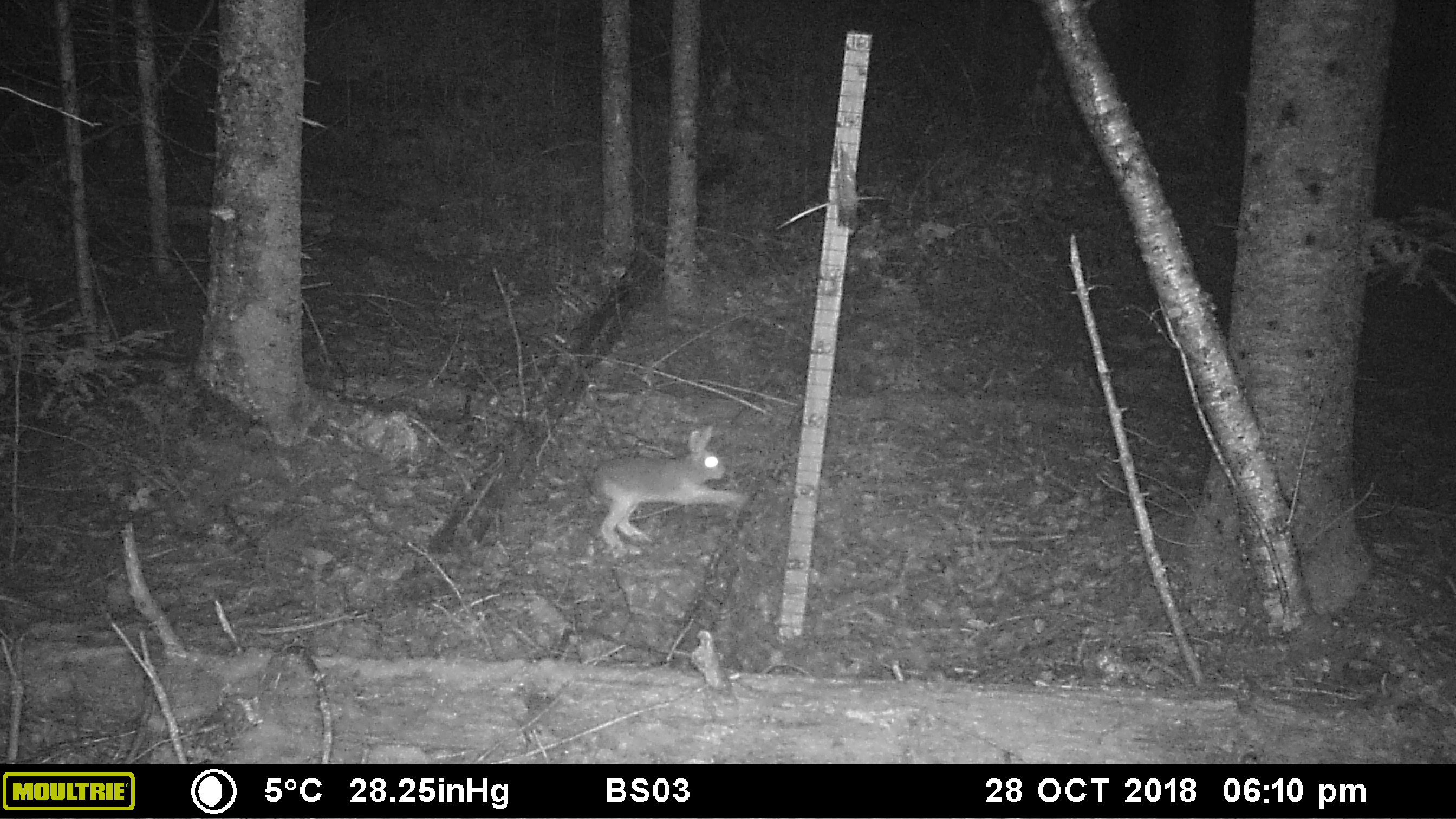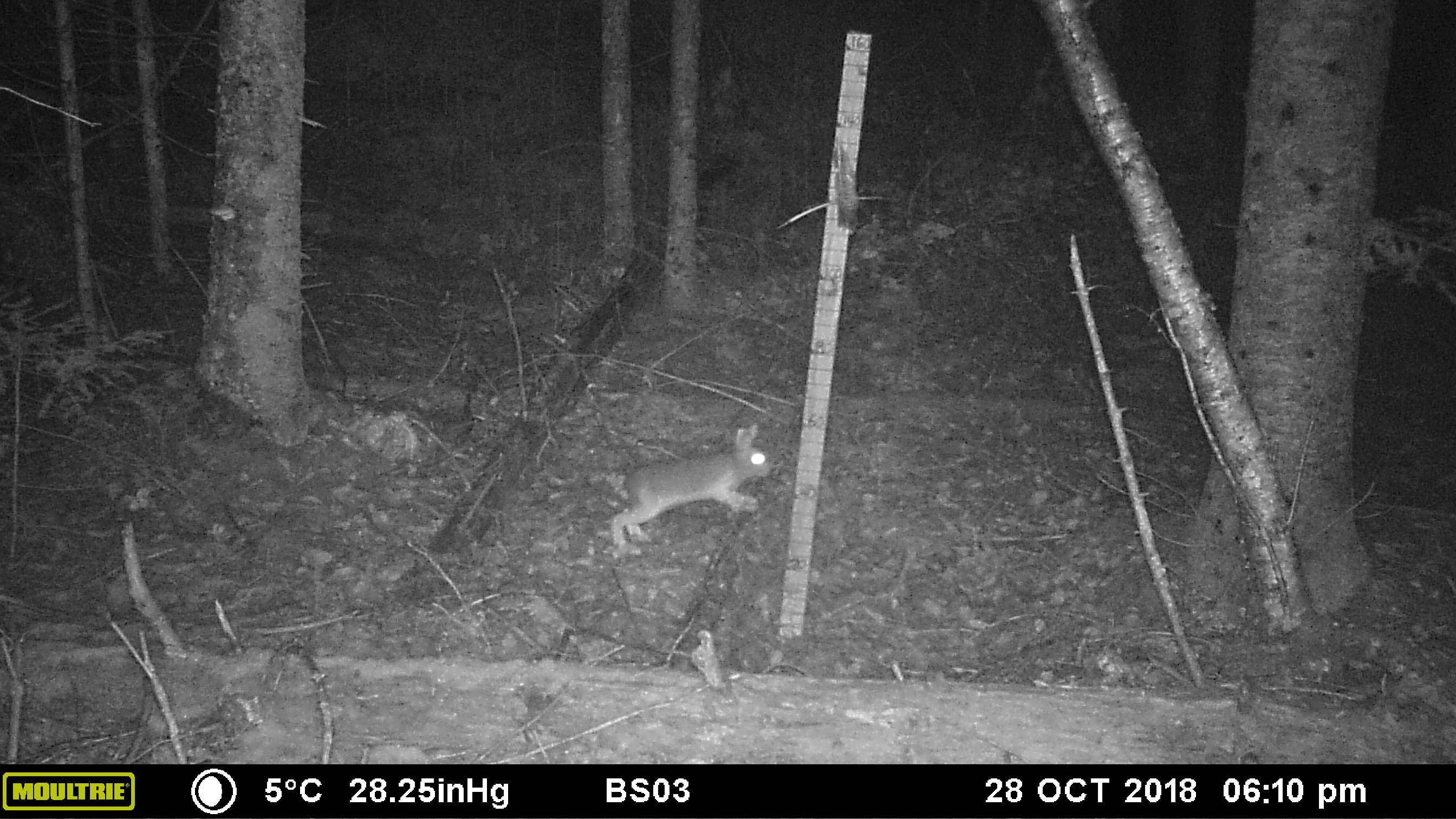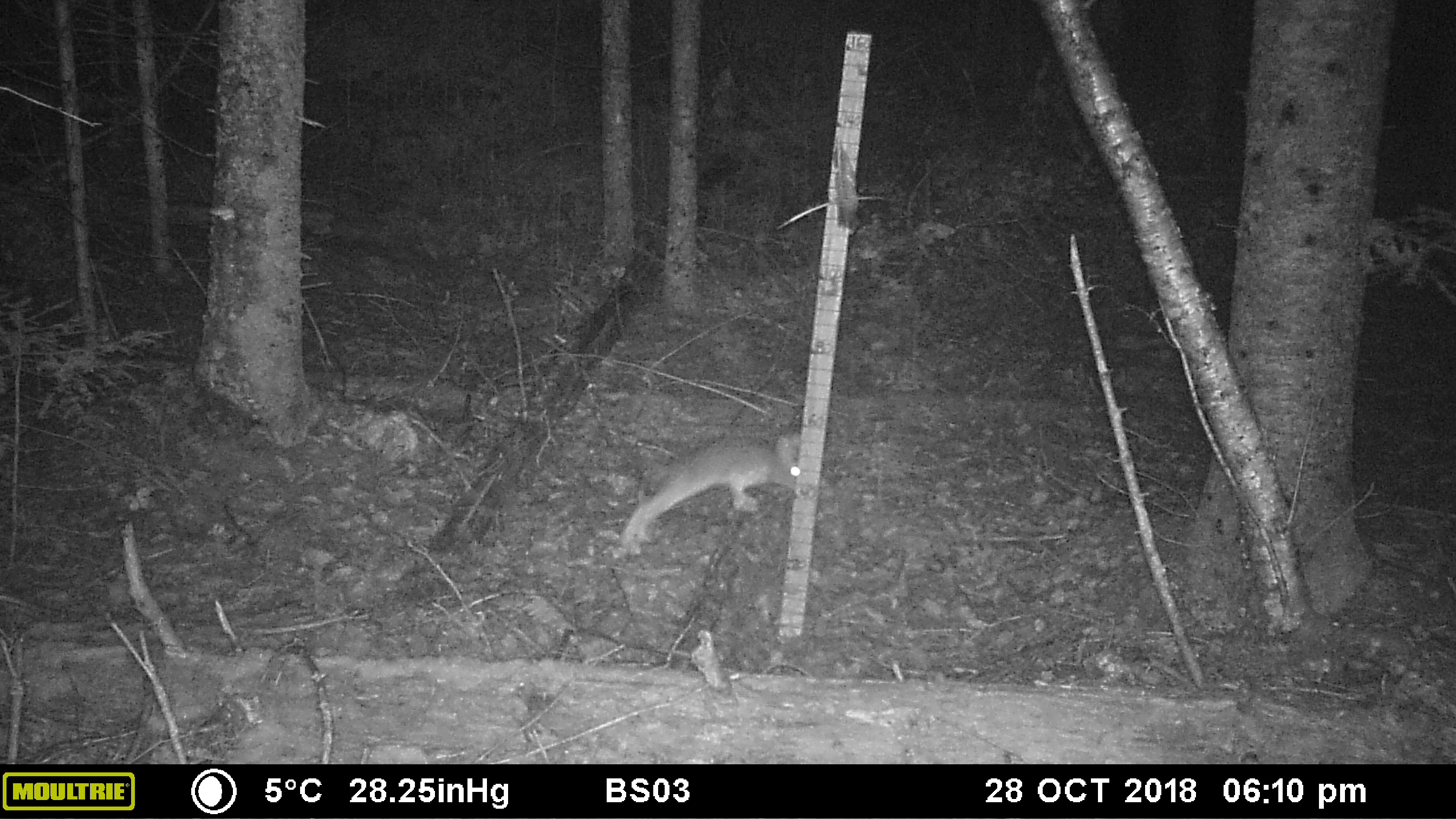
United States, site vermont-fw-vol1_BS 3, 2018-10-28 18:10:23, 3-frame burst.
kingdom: Animalia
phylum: Chordata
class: Mammalia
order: Lagomorpha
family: Leporidae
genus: Lepus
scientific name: Lepus americanus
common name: snowshoe hare